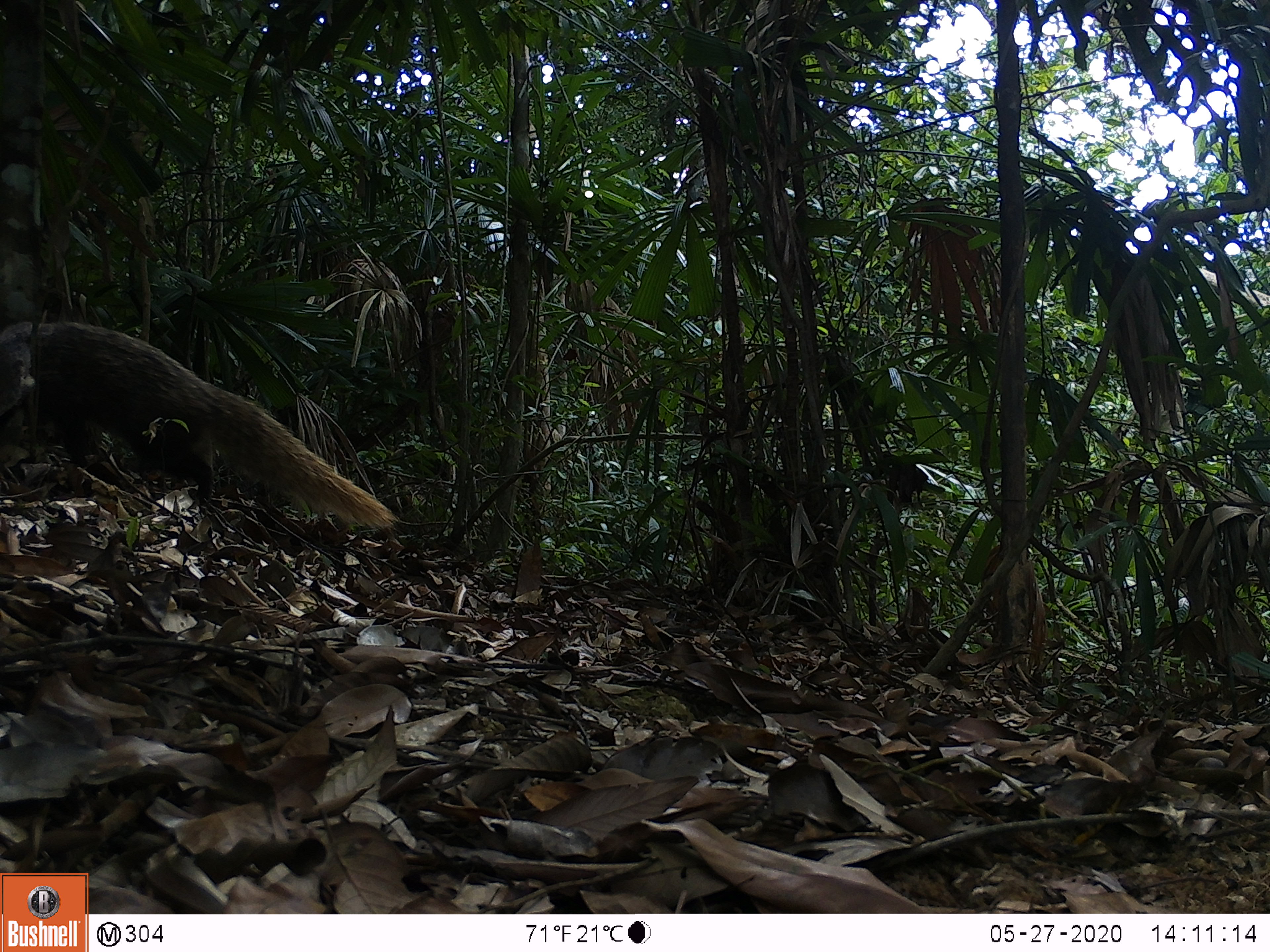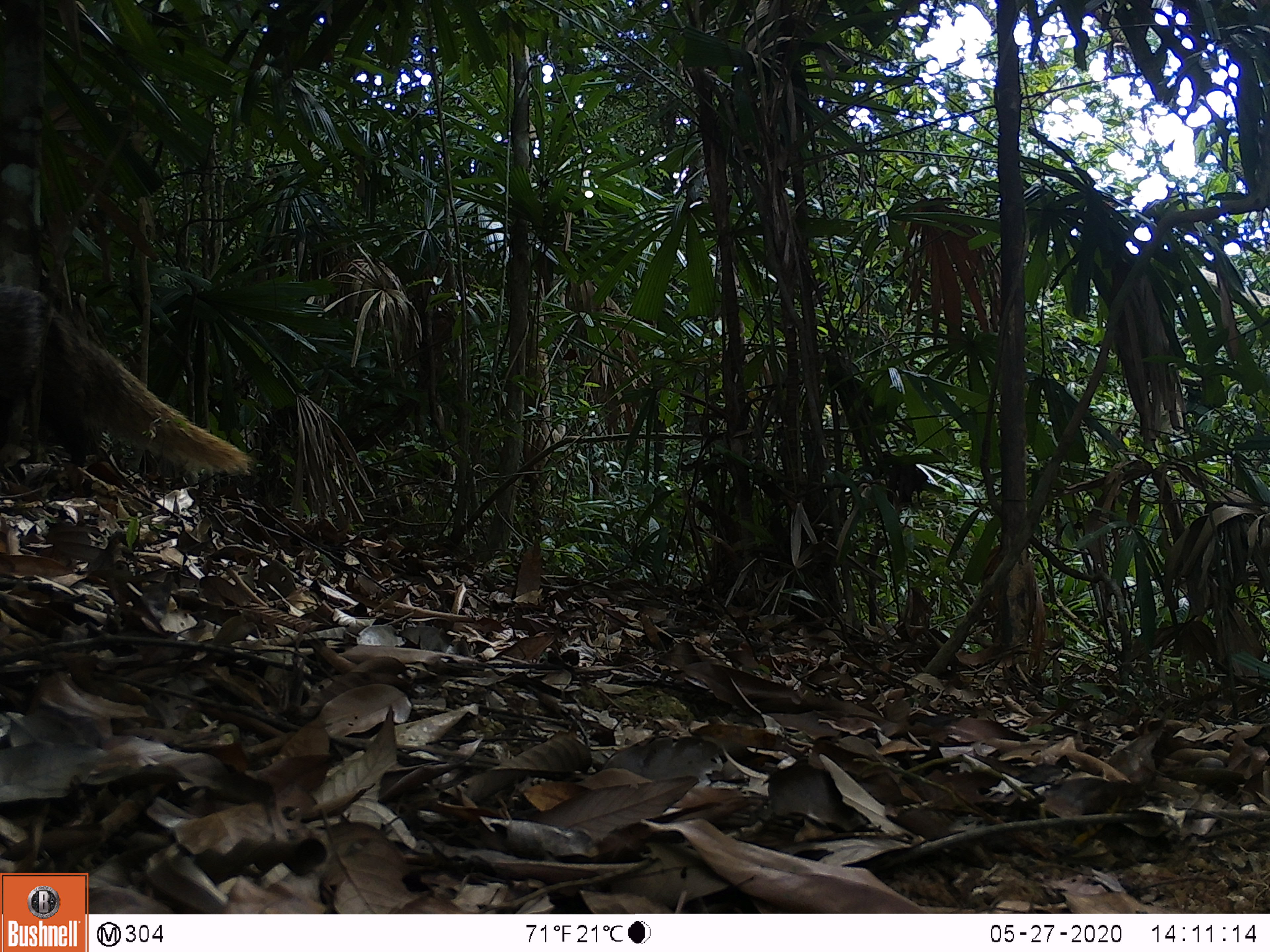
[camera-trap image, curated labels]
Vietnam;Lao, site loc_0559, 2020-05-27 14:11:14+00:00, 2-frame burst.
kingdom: Animalia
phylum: Chordata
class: Mammalia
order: Carnivora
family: Herpestidae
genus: Urva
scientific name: Urva urva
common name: crab-eating mongoose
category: crab eating mongoose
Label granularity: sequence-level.